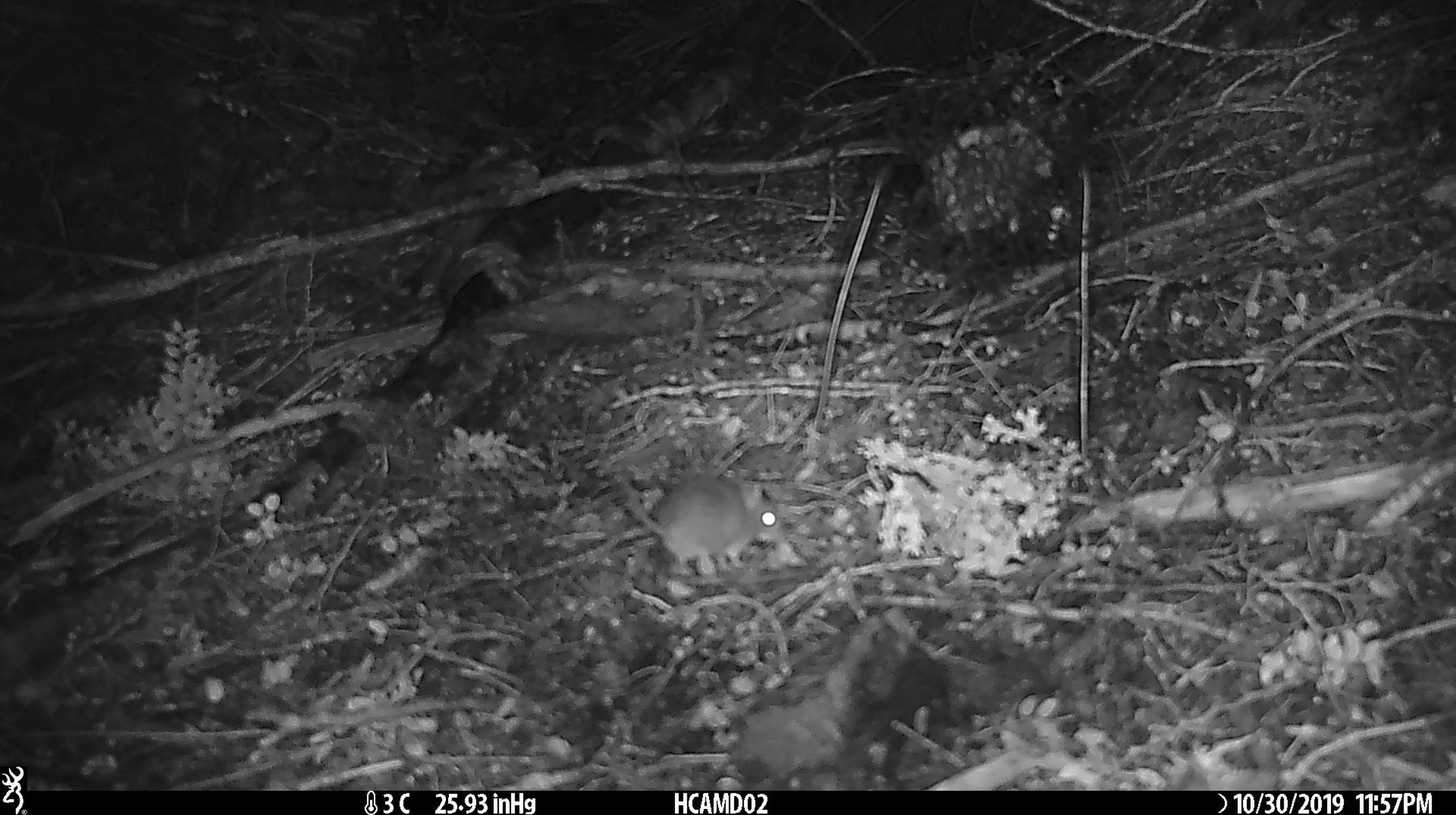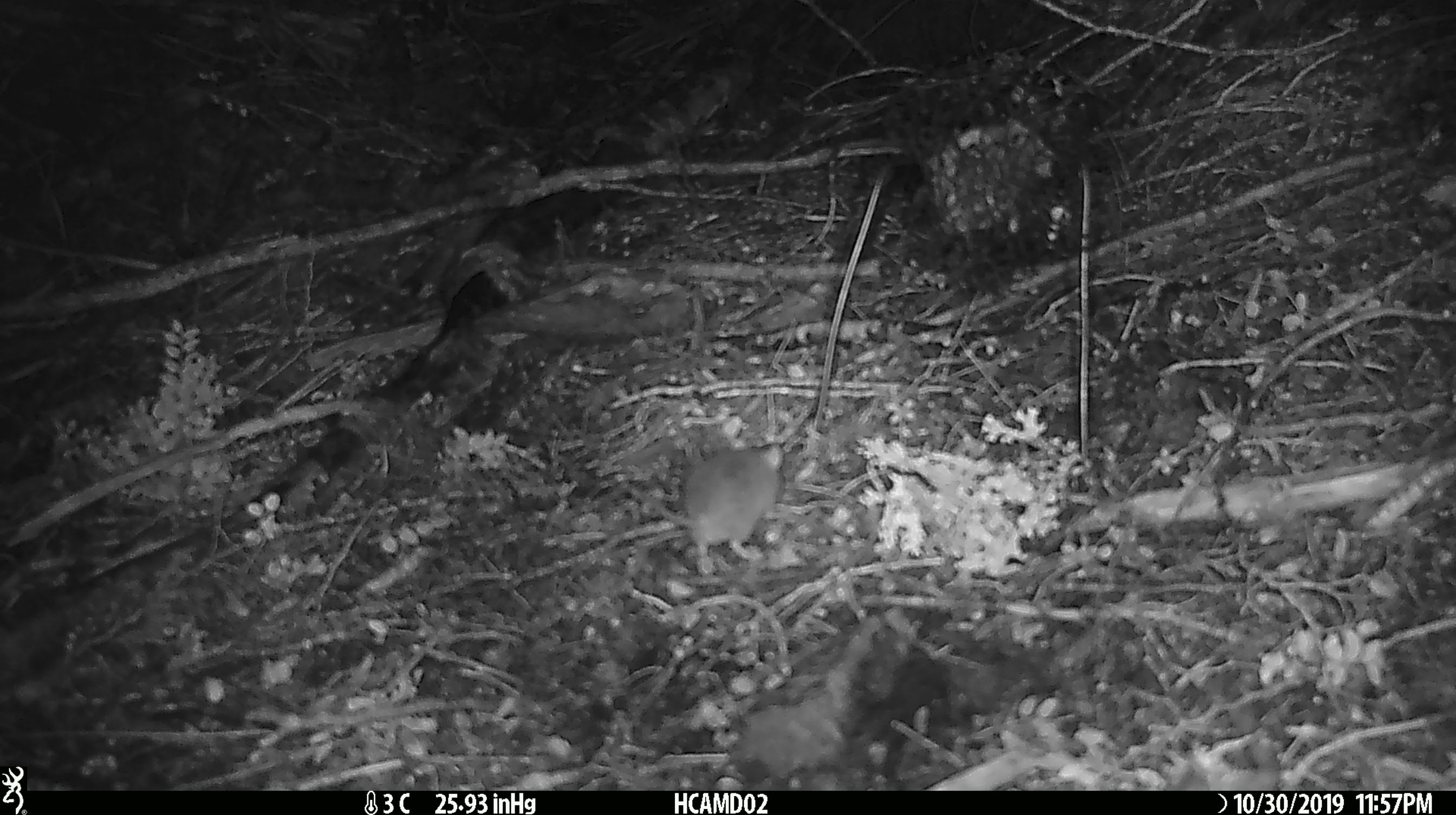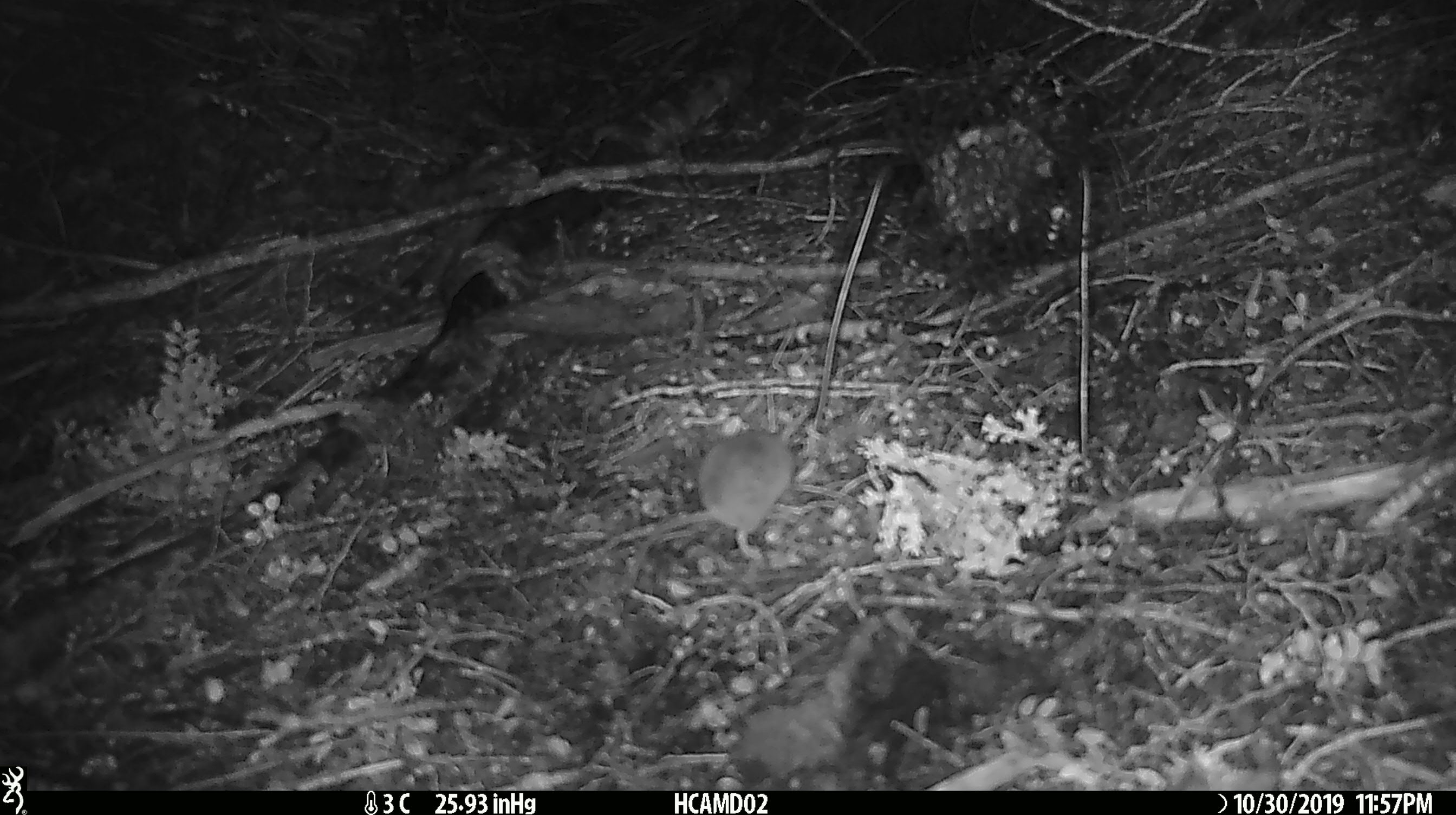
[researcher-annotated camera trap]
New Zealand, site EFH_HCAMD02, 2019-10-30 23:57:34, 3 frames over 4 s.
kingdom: Animalia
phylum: Chordata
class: Mammalia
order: Rodentia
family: Muridae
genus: Mus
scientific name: Mus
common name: mouse